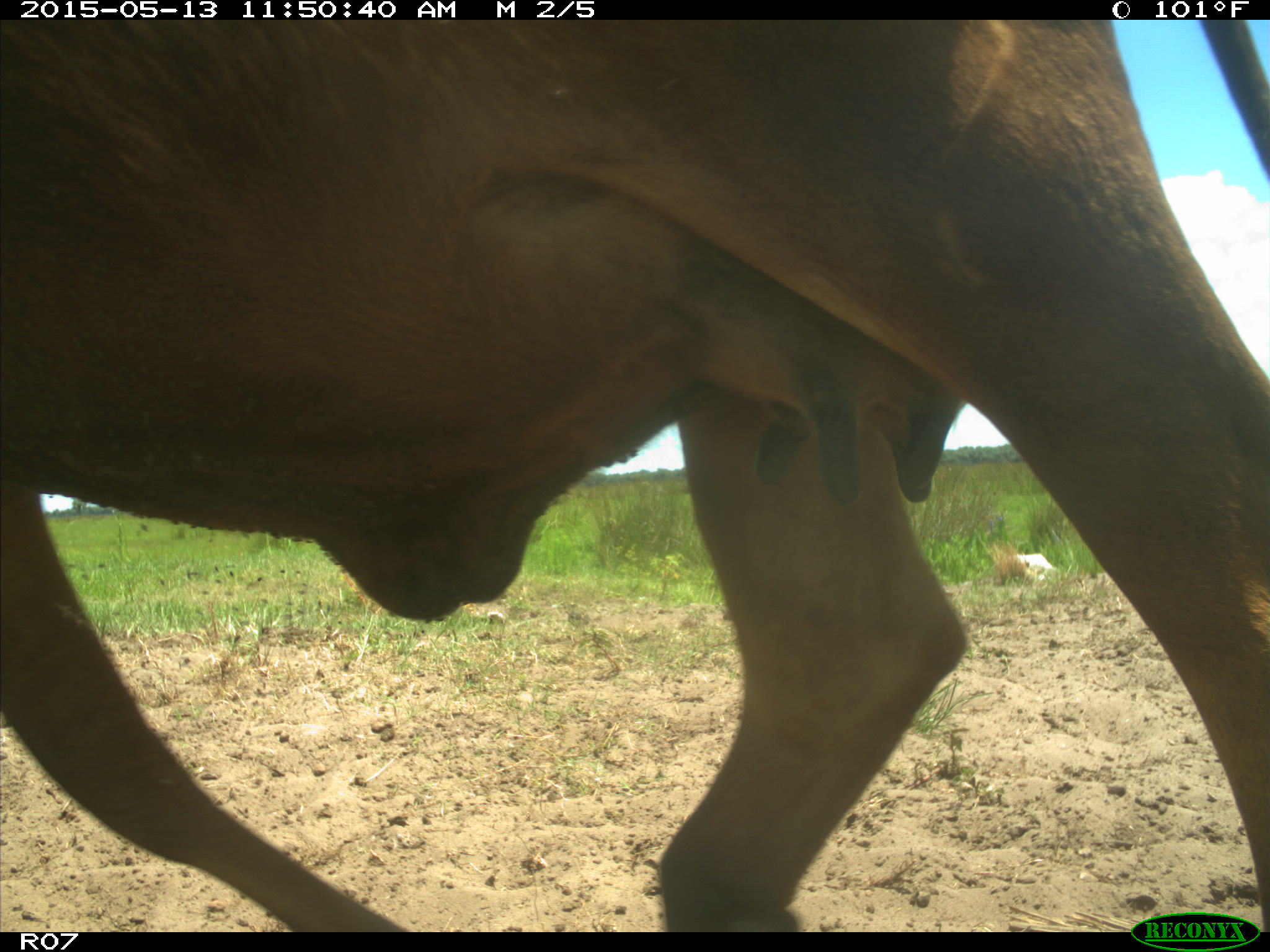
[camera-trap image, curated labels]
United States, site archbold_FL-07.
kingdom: Animalia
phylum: Chordata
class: Mammalia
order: Artiodactyla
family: Bovidae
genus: Bos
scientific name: Bos taurus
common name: domestic cow